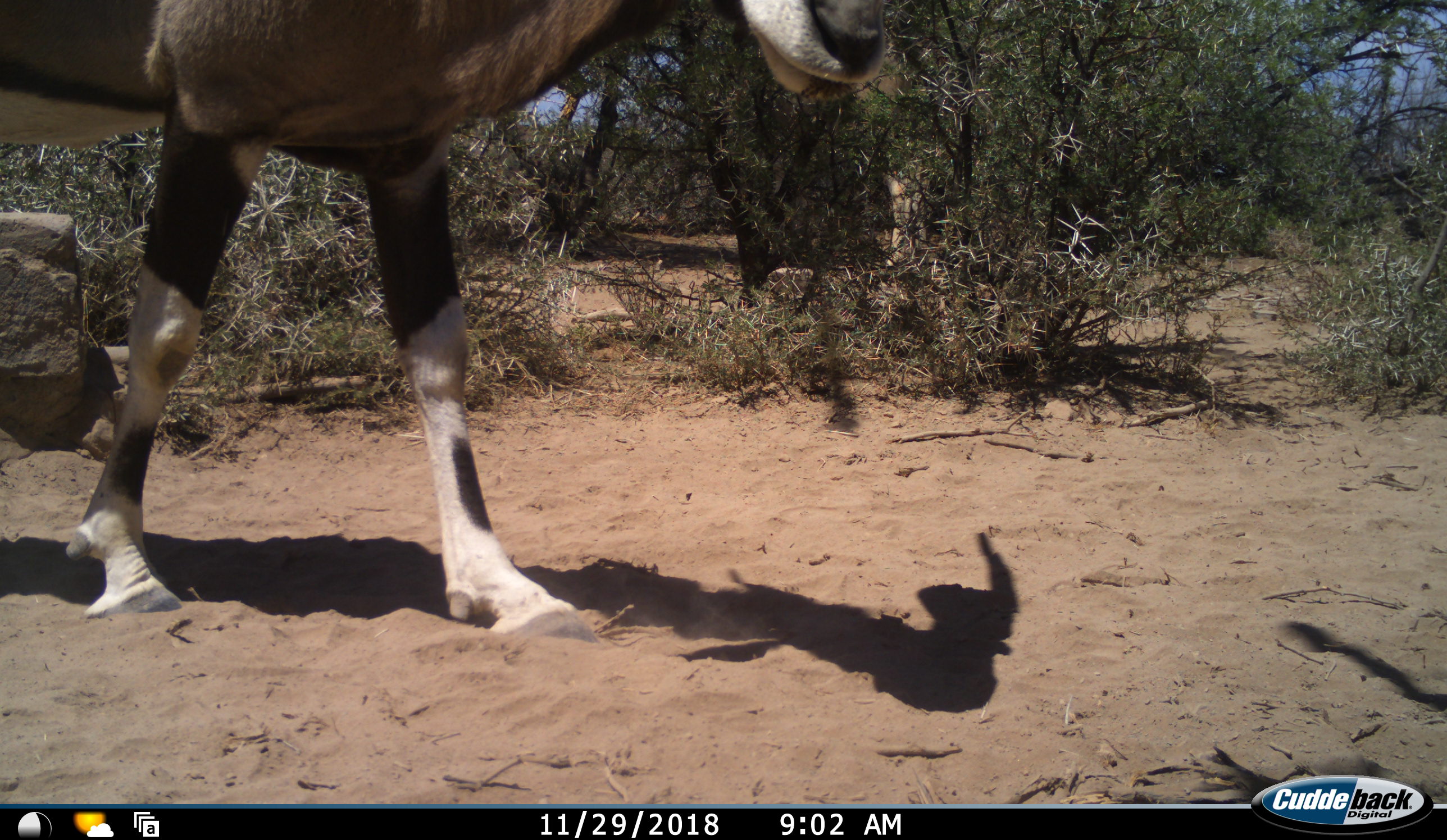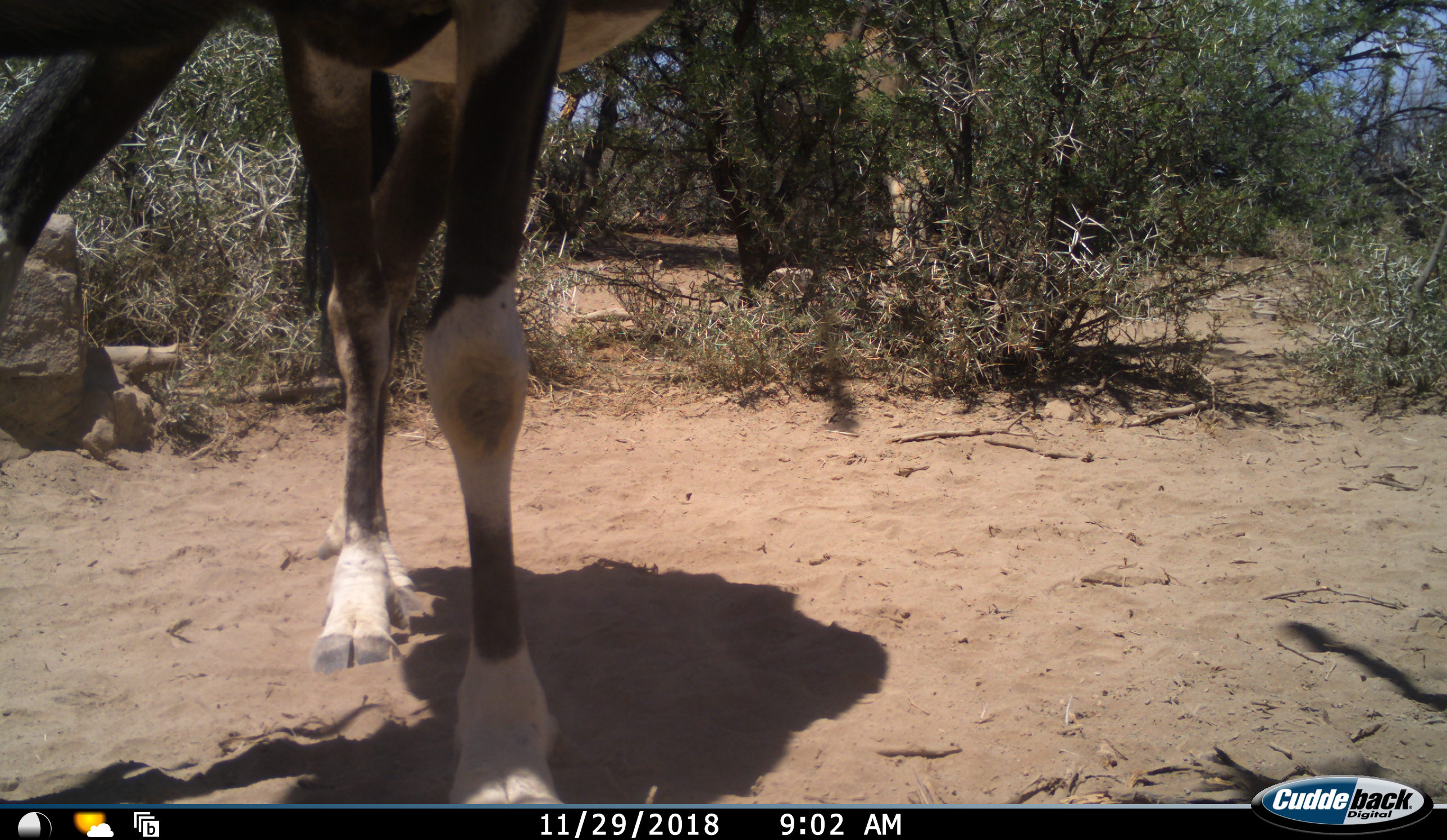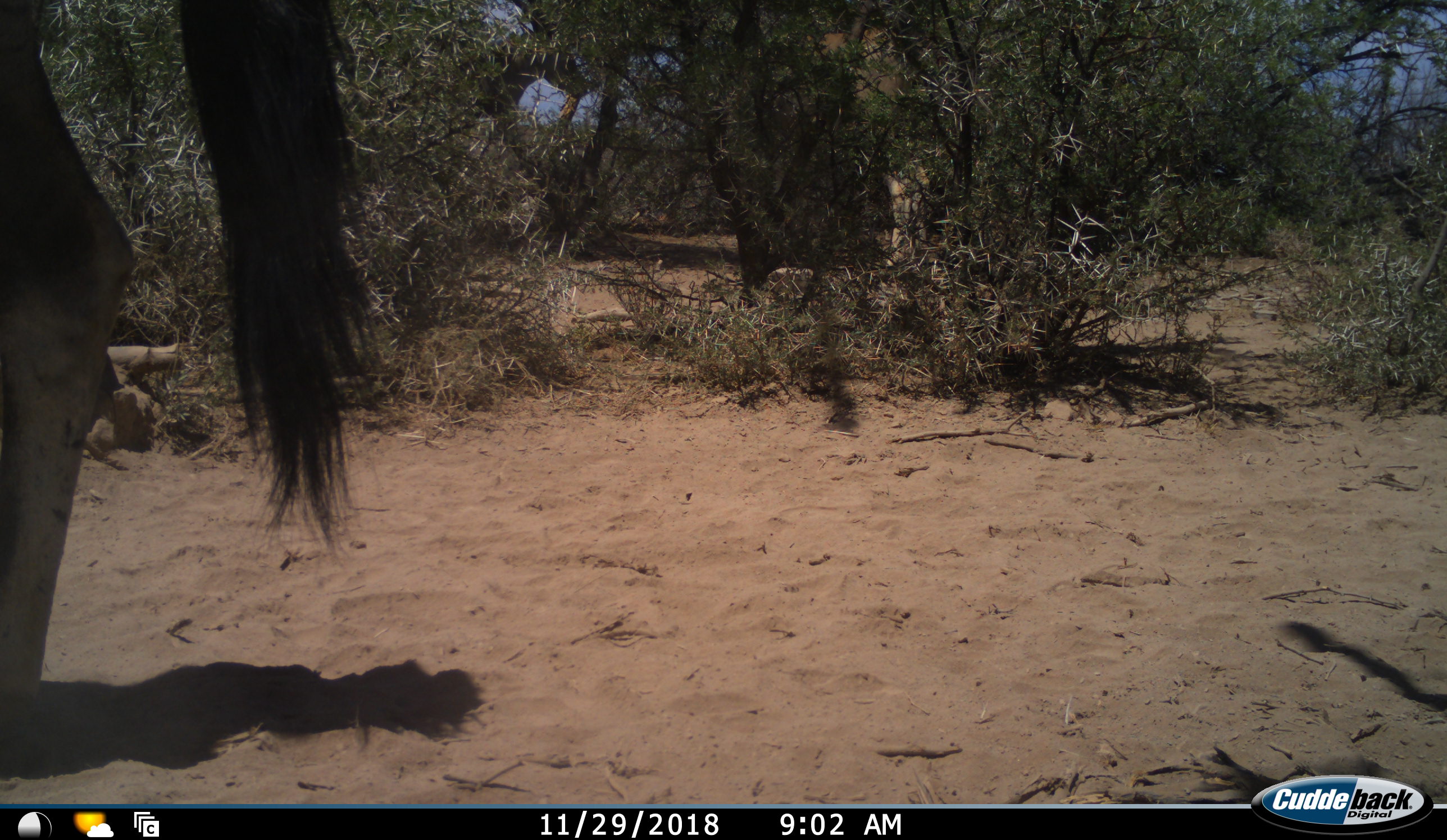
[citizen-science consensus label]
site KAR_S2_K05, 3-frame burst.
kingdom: Animalia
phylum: Chordata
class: Mammalia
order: Artiodactyla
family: Bovidae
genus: Oryx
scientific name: Oryx gazella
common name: gemsbok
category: oryx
Oryx (gemsbok) (Oryx gazella), count 1. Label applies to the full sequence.